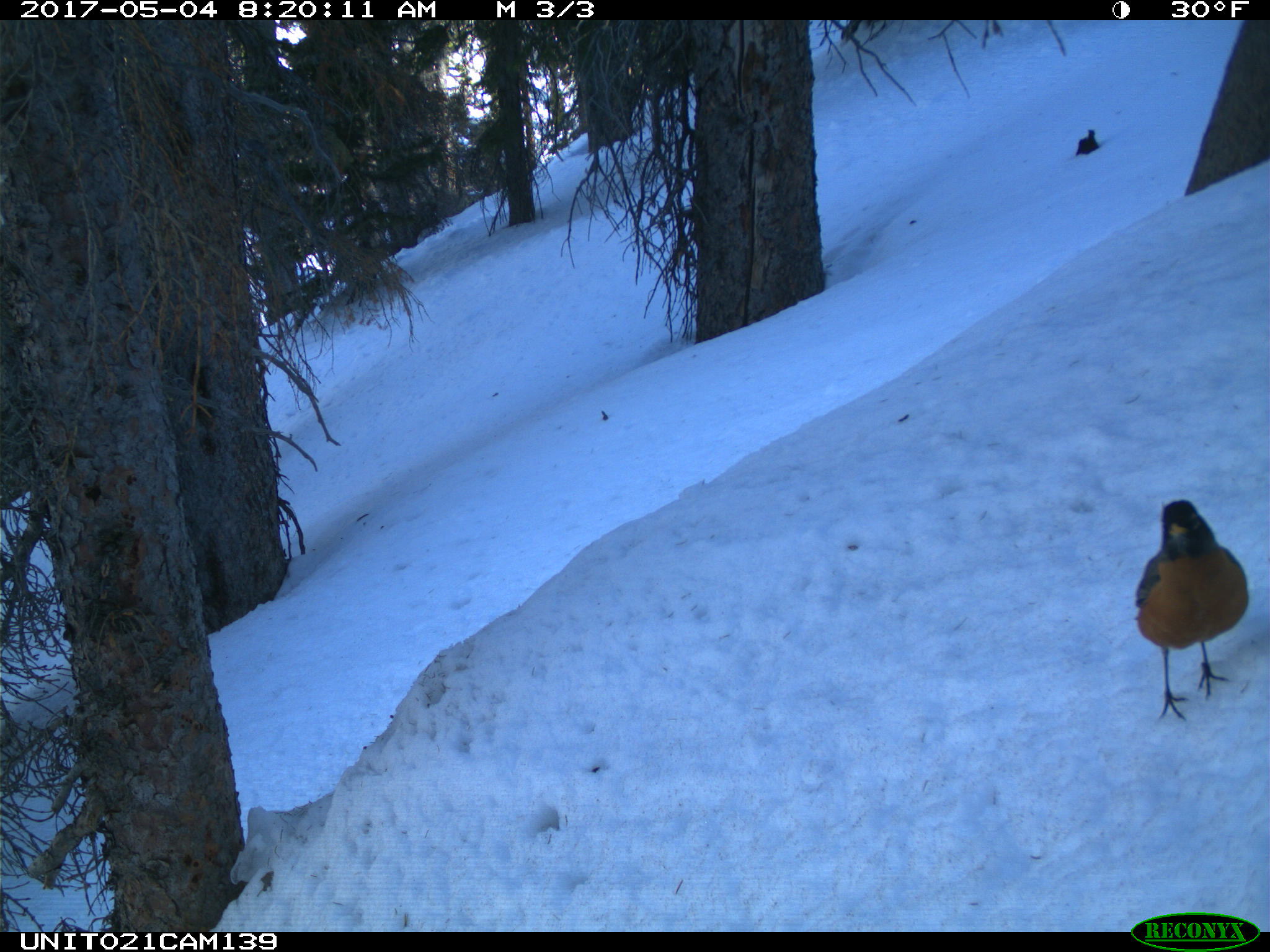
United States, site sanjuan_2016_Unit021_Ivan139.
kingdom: Animalia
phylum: Chordata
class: Aves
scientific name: Aves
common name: birds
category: unidentified bird